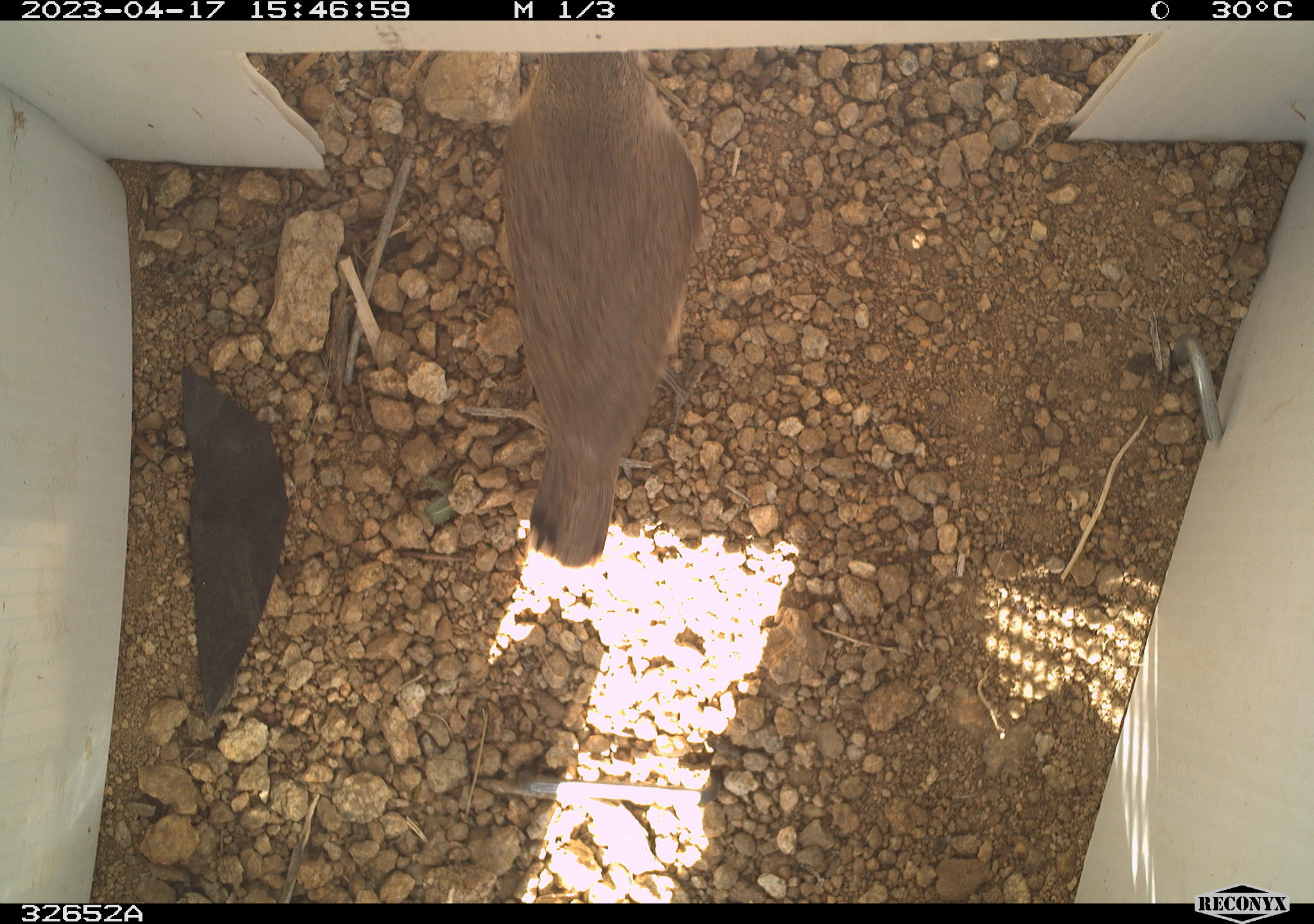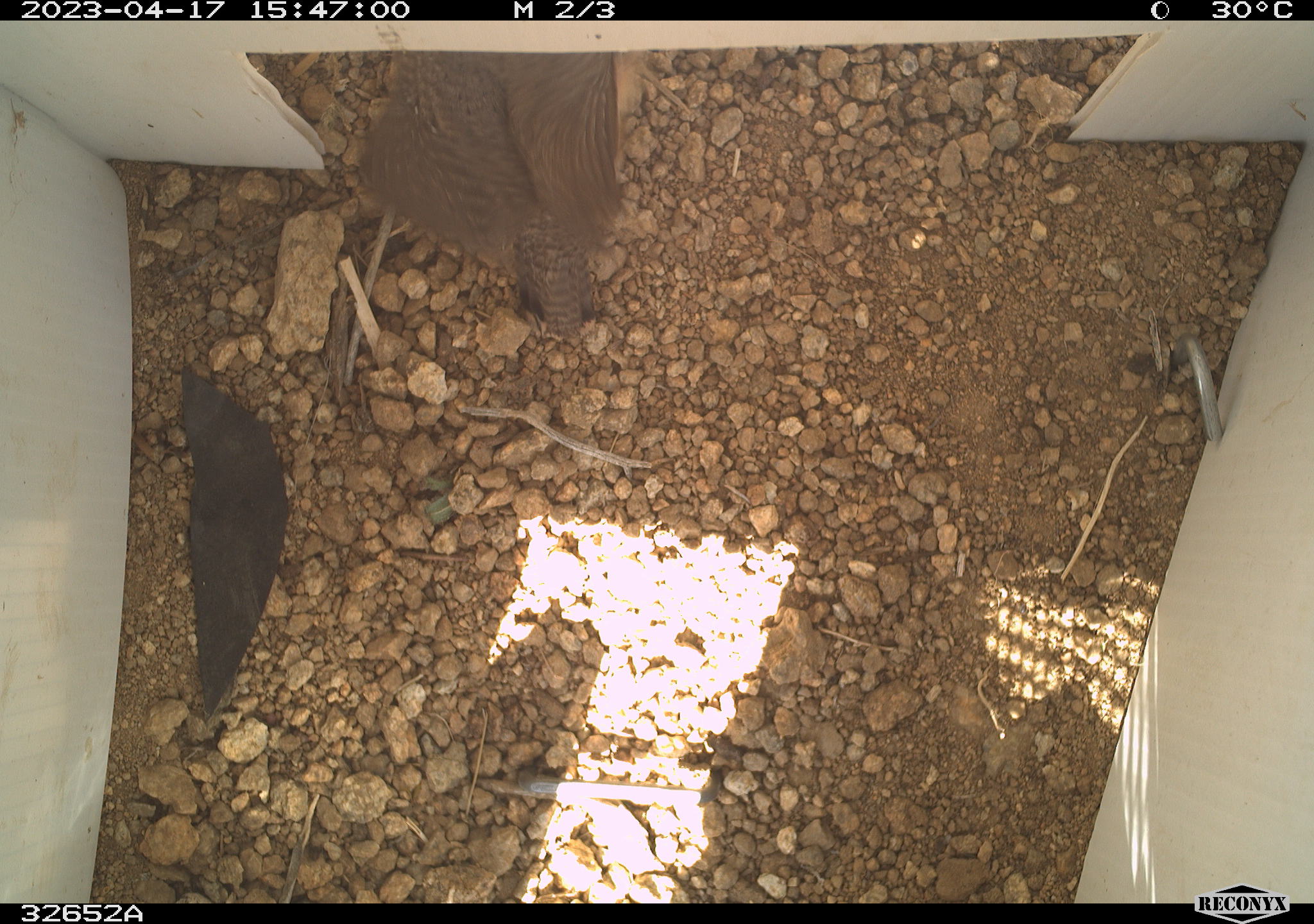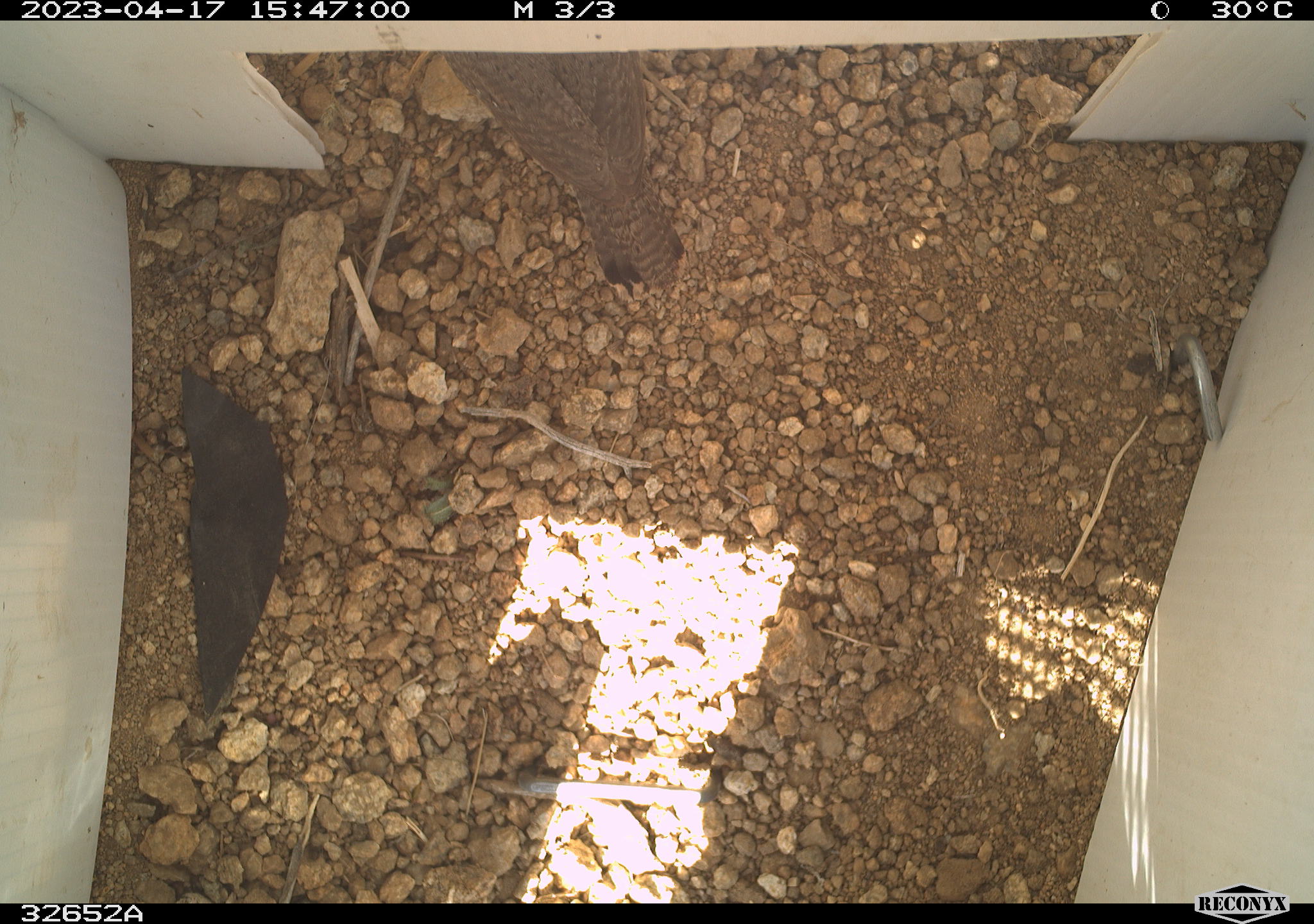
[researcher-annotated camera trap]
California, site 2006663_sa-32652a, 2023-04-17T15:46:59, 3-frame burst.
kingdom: Animalia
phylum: Chordata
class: Aves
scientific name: Aves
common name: bird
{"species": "bird (Aves)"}